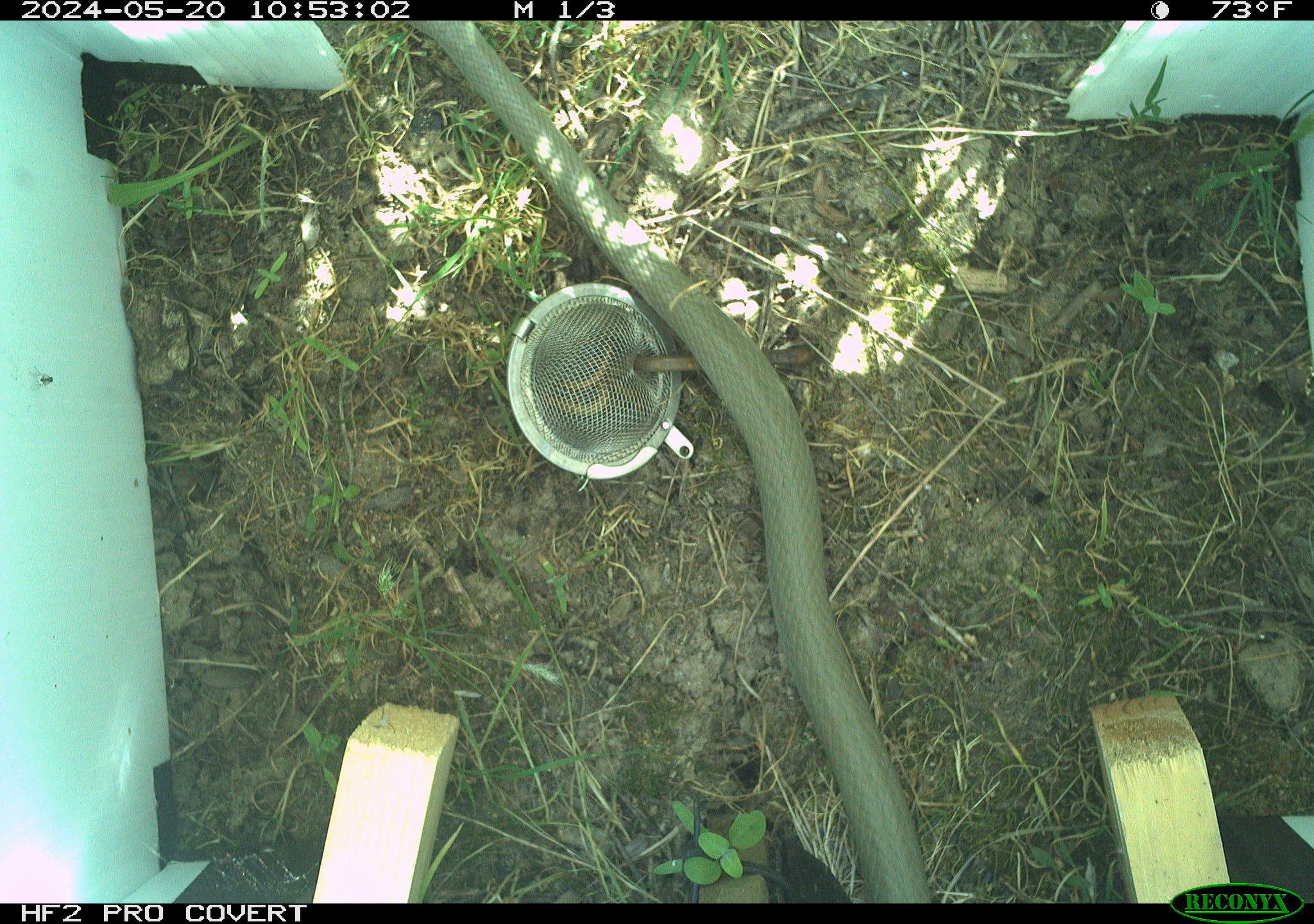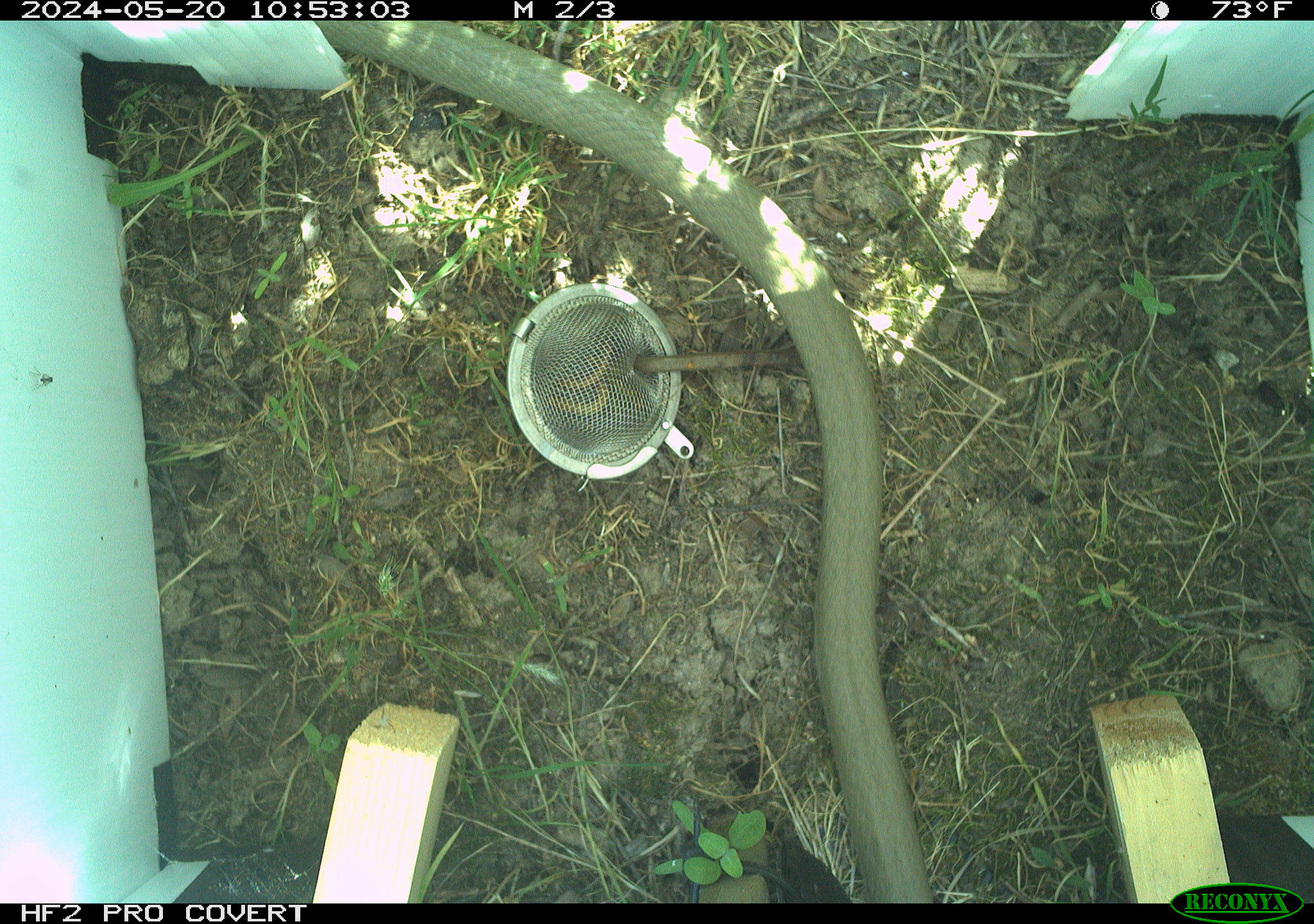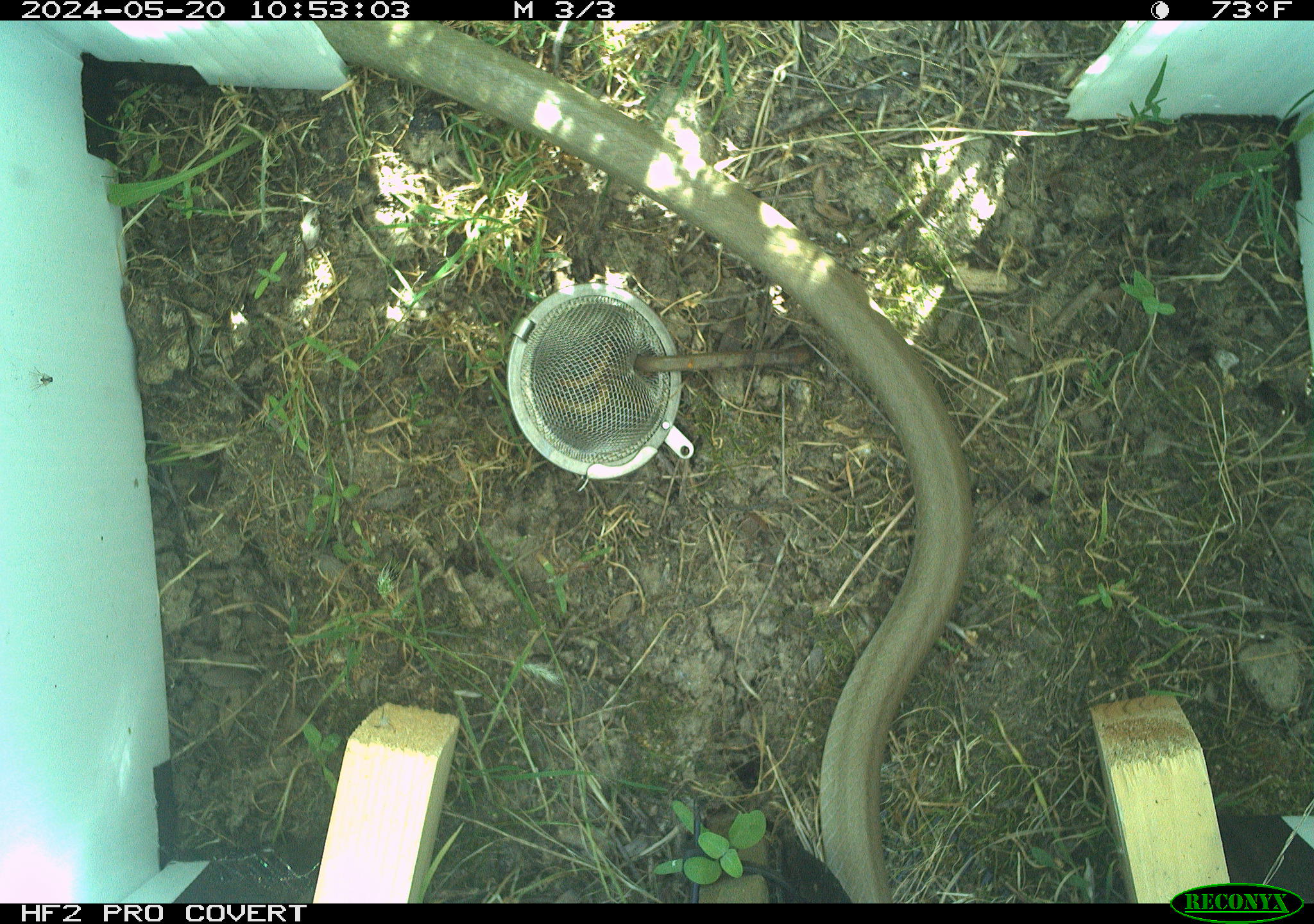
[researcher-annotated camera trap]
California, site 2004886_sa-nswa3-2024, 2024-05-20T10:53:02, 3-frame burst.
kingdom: Animalia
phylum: Chordata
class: Reptilia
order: Squamata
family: Colubridae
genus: Coluber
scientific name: Coluber constrictor mormon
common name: western yellow-bellied racer